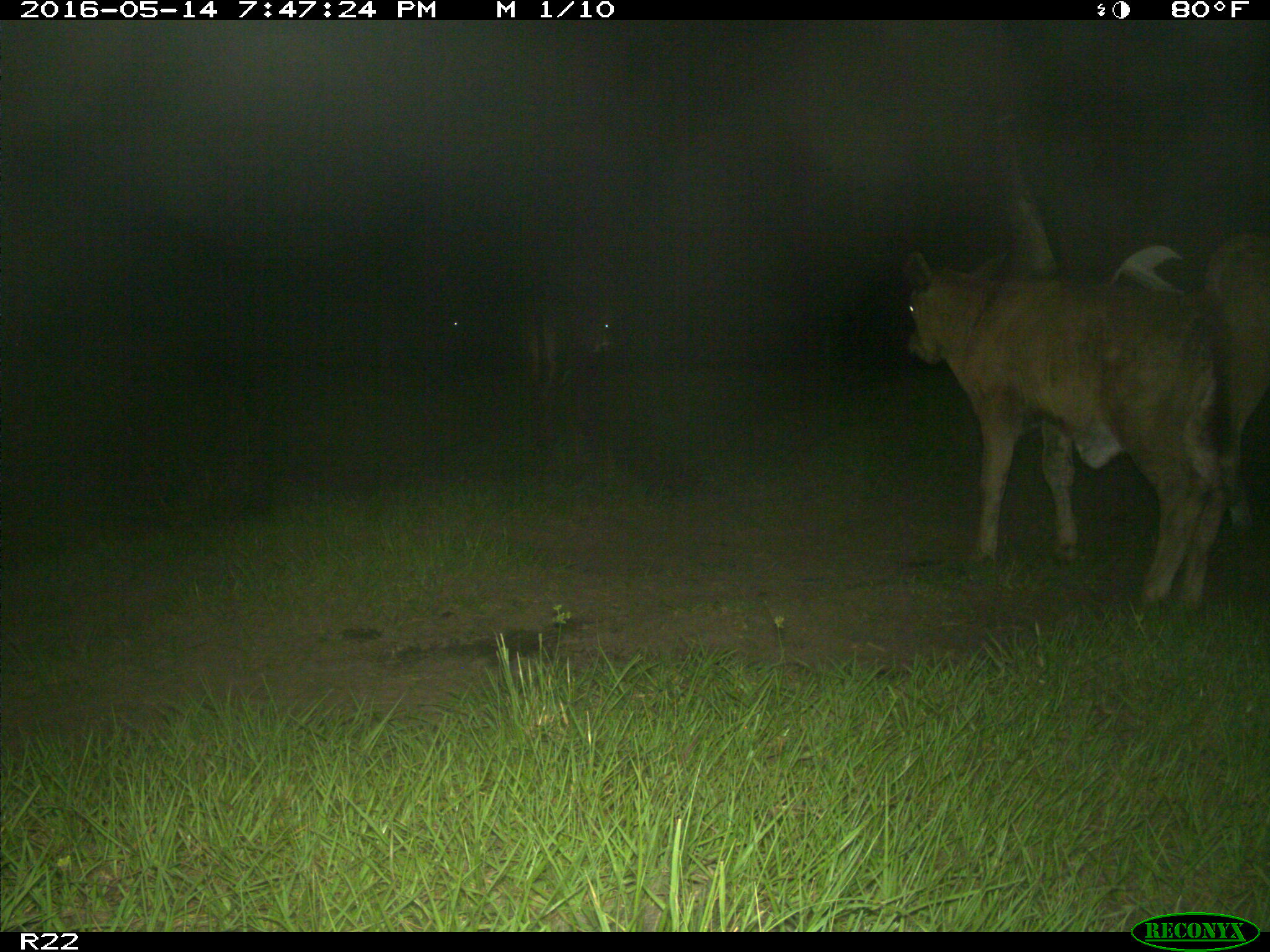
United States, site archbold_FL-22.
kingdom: Animalia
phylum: Chordata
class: Mammalia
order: Artiodactyla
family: Bovidae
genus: Bos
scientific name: Bos taurus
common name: domestic cow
Bos taurus (domestic cow).